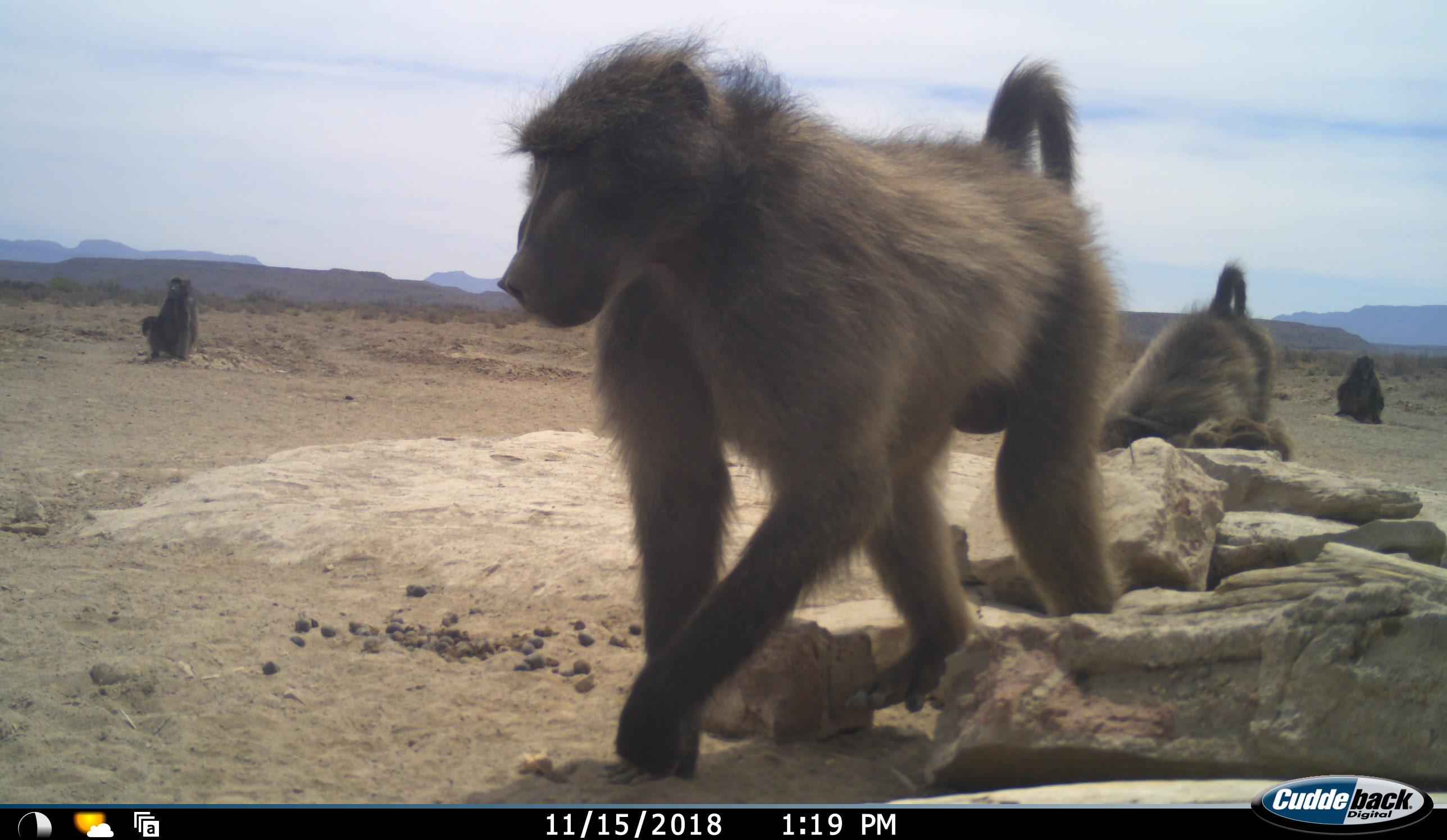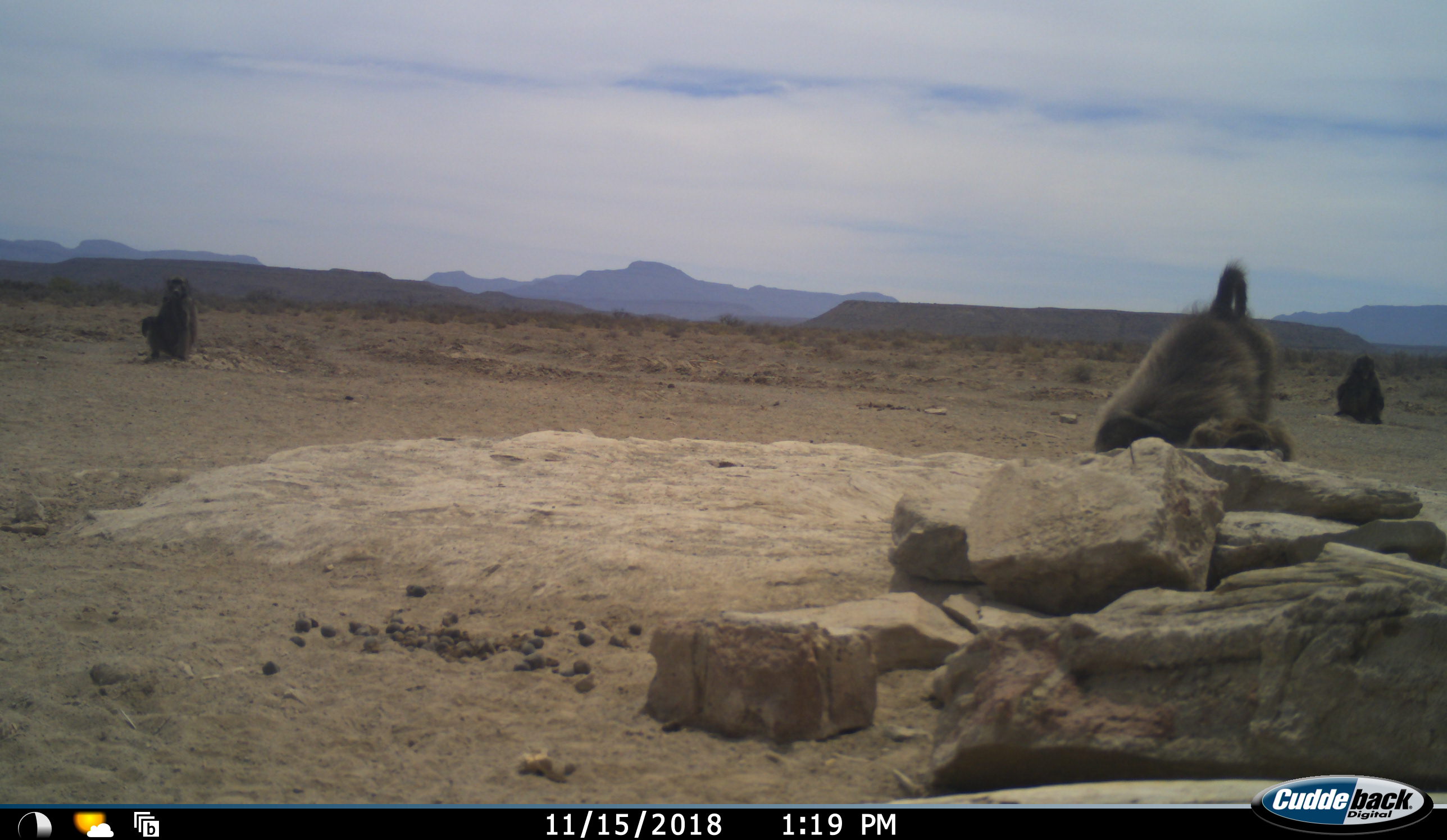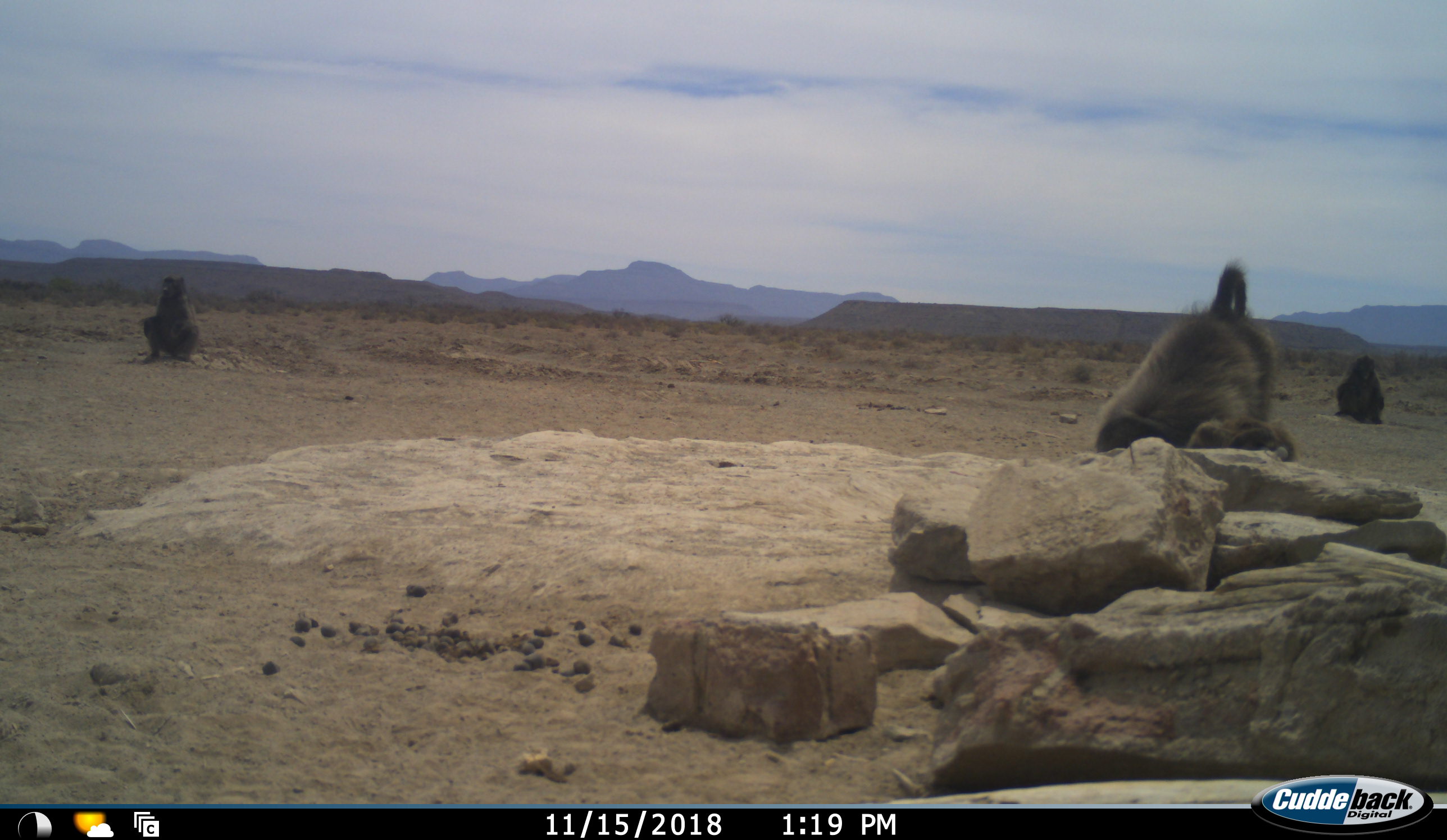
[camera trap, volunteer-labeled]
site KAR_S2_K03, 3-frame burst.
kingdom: Animalia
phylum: Chordata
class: Mammalia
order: Primates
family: Cercopithecidae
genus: Papio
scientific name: Papio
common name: baboon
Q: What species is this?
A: Baboon (Papio).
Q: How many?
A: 4.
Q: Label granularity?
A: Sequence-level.